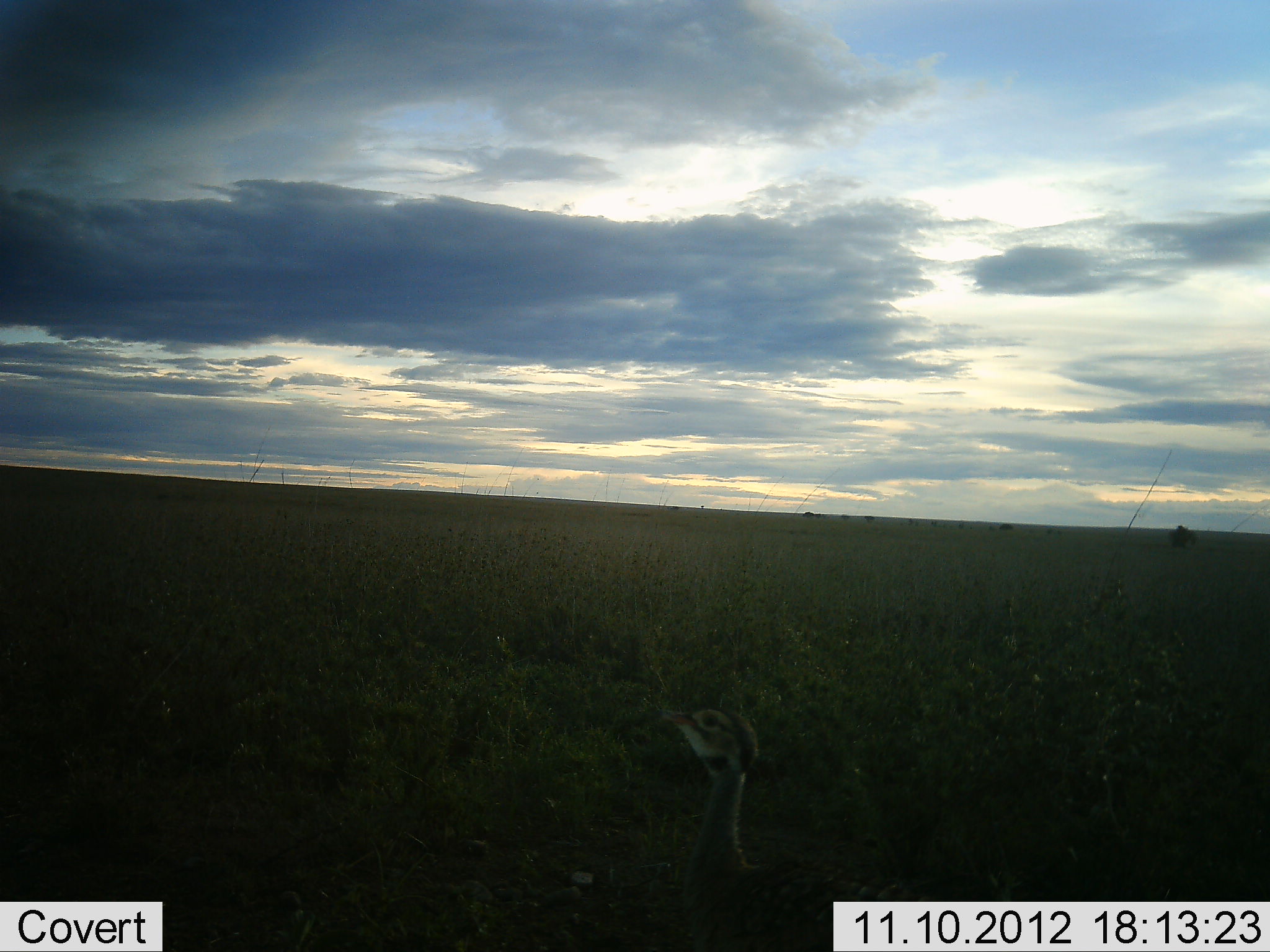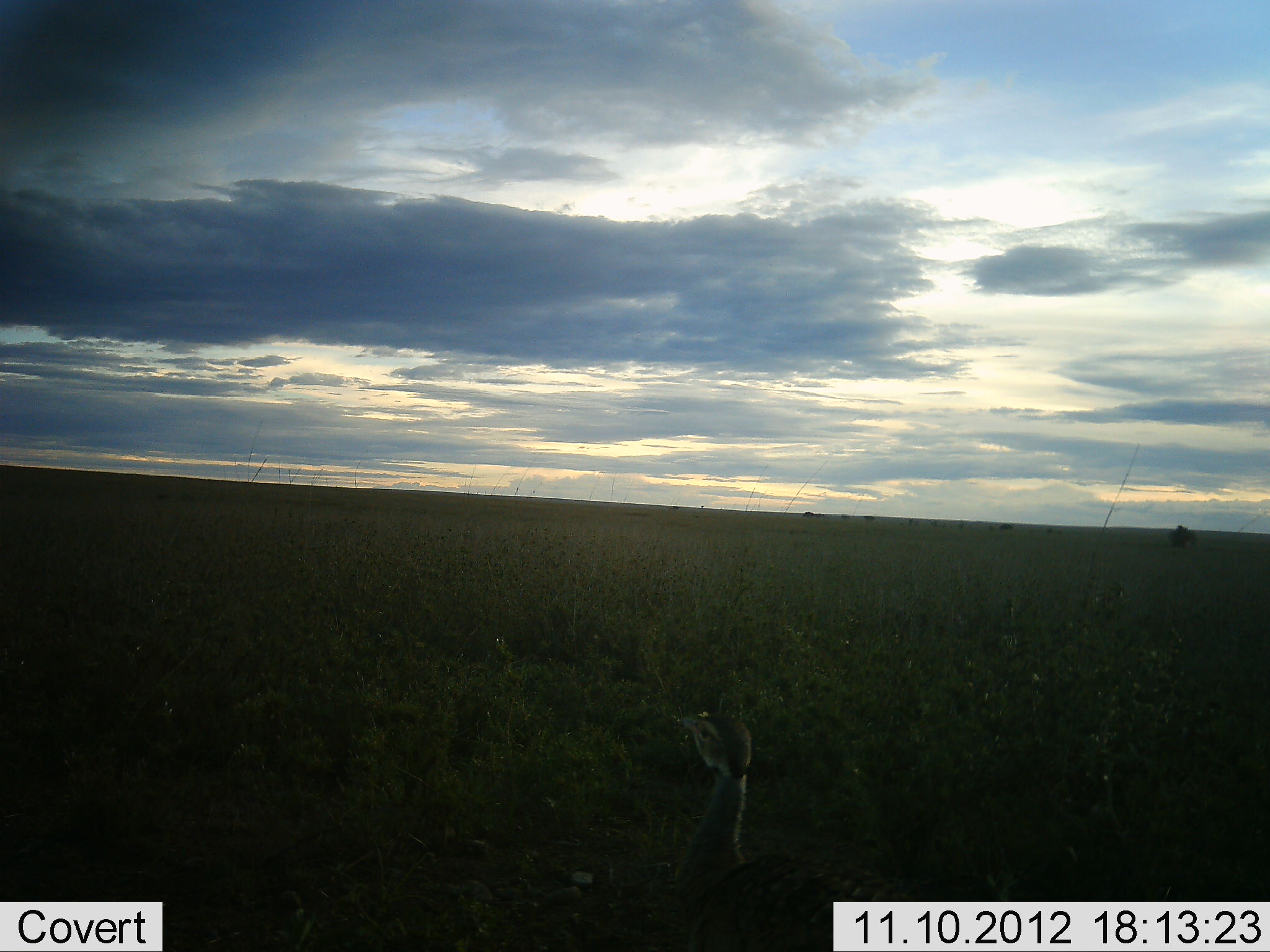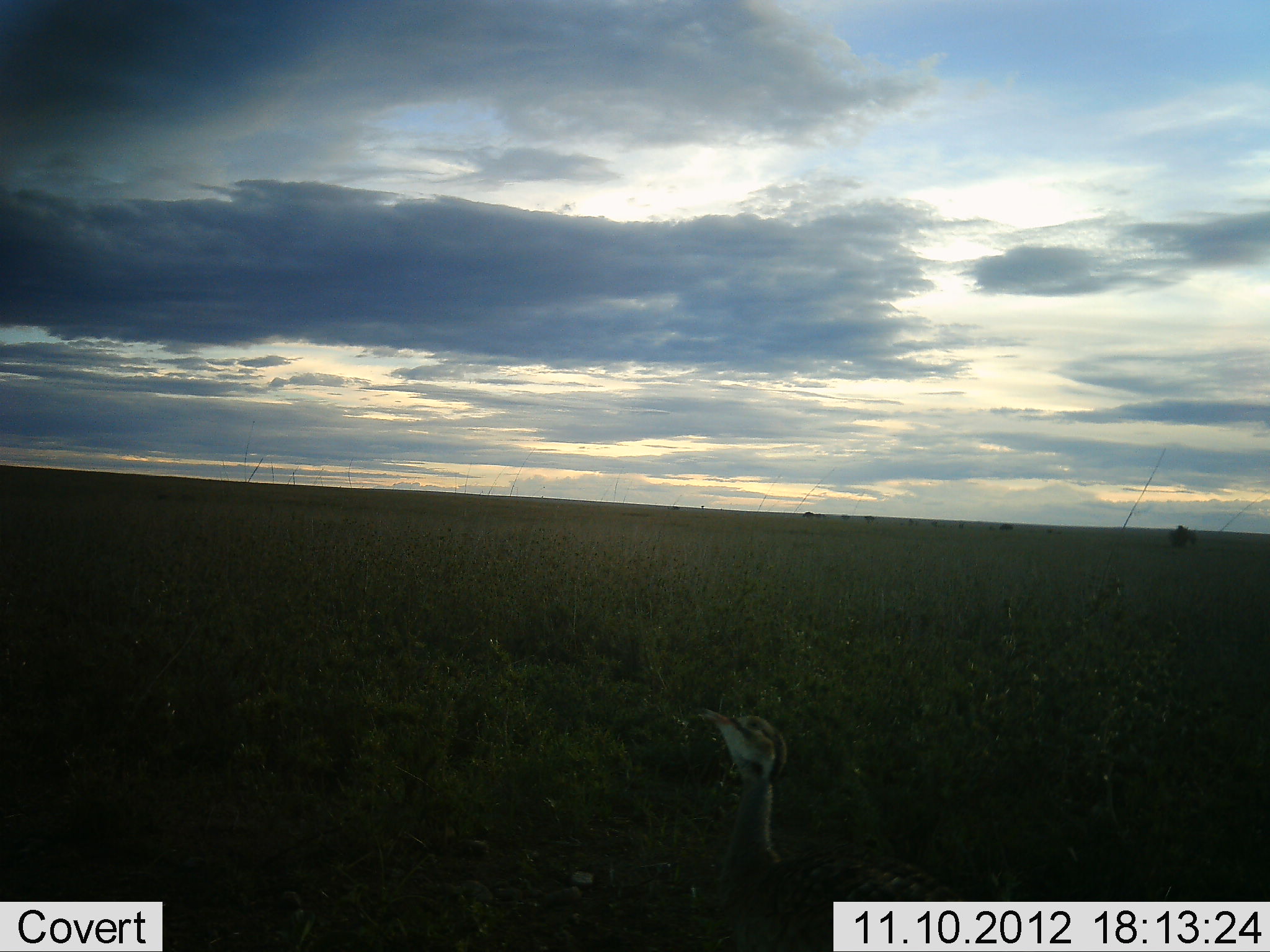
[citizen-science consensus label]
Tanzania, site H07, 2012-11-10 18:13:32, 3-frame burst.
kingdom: Animalia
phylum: Chordata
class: Aves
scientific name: Aves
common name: bird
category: otherbird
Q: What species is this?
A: Otherbird (bird) (Aves).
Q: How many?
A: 1.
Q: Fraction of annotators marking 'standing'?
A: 100%.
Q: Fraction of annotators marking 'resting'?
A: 0%.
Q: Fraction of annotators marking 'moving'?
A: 0%.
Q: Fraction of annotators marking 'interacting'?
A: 0%.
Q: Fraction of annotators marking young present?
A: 0%.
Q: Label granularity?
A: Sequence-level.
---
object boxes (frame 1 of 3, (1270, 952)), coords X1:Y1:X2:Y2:
animal: 658:702:861:952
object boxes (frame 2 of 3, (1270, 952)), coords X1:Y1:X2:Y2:
animal: 676:715:893:952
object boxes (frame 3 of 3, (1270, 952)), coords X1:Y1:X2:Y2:
animal: 698:707:893:952